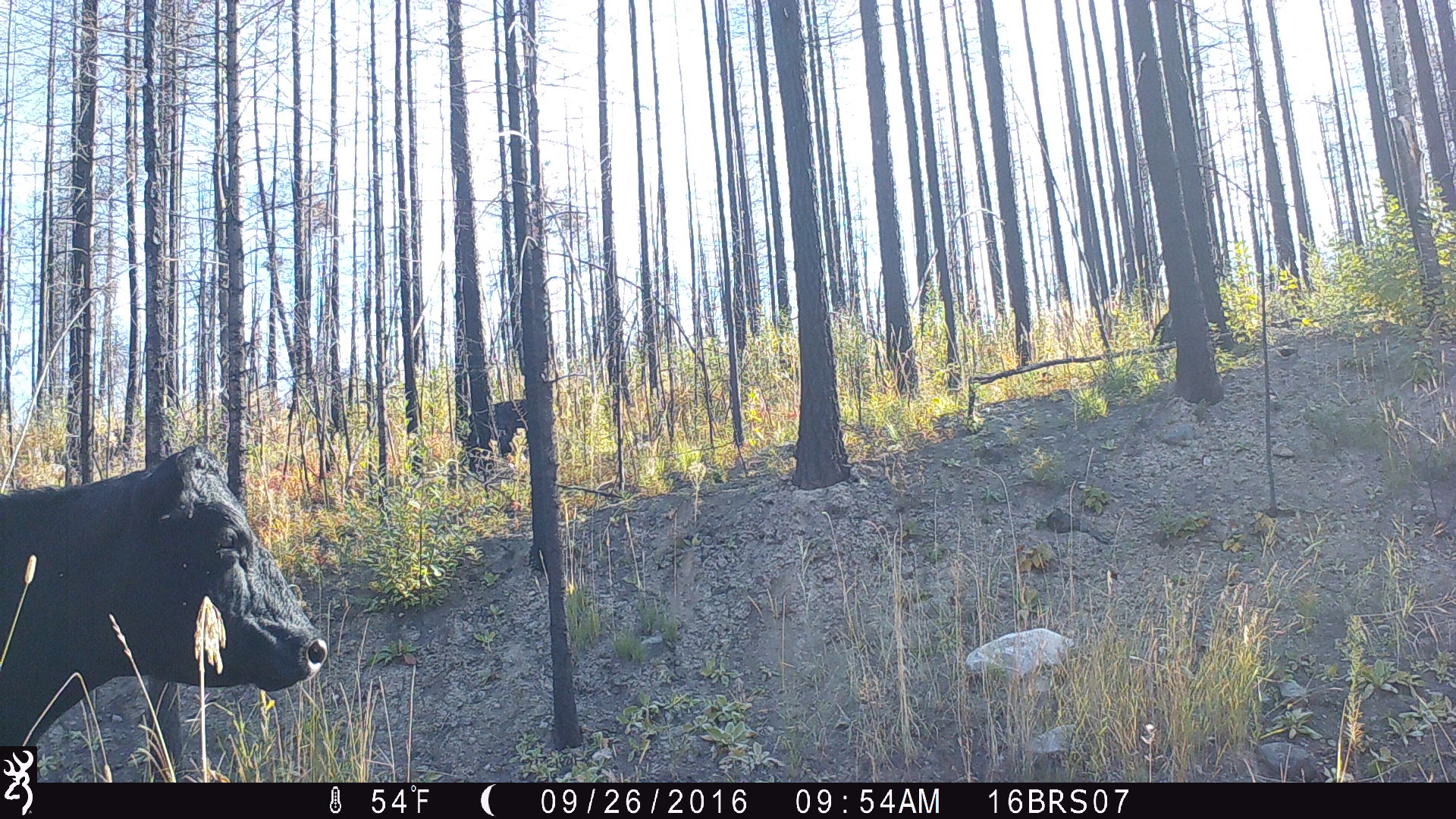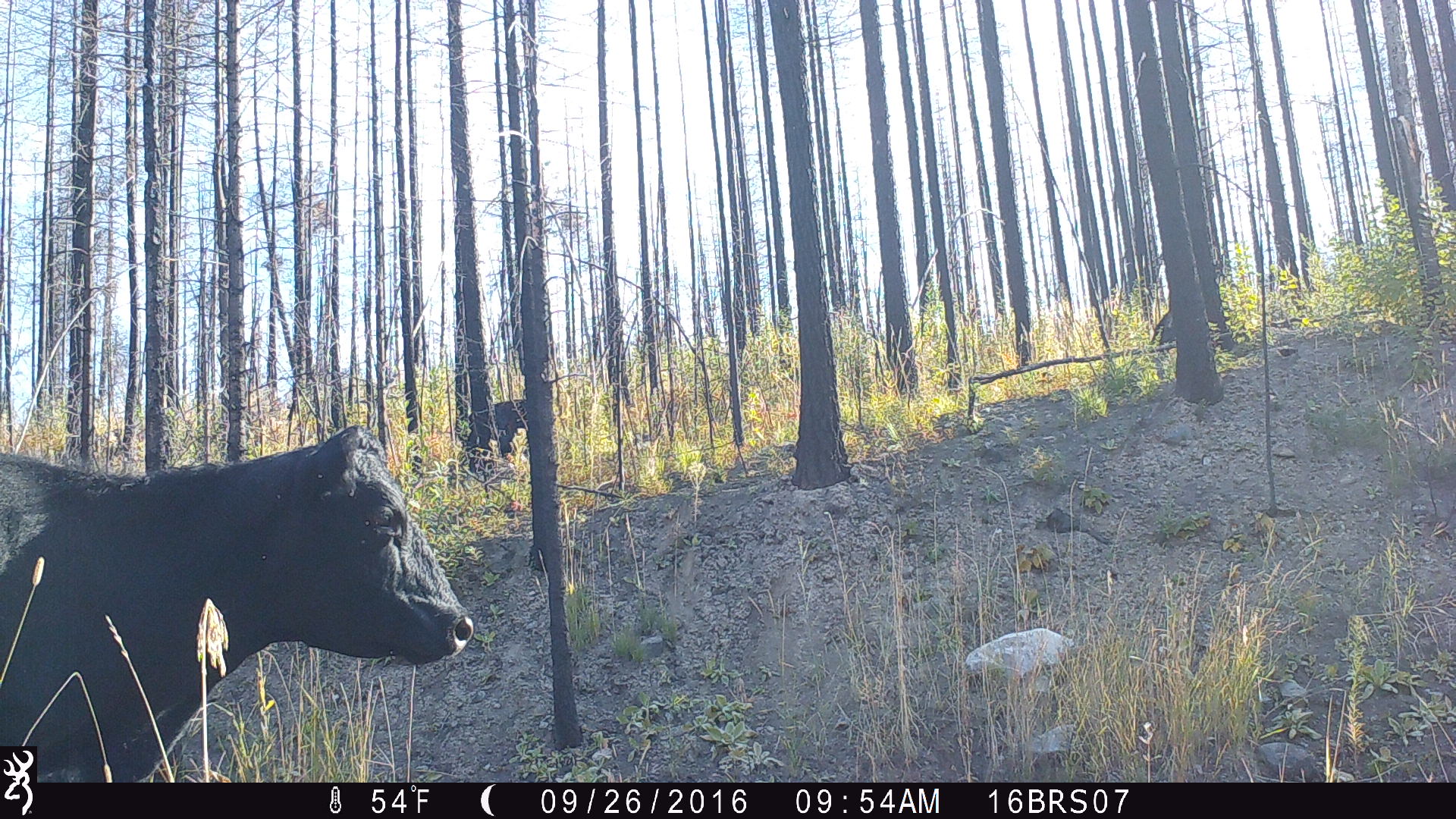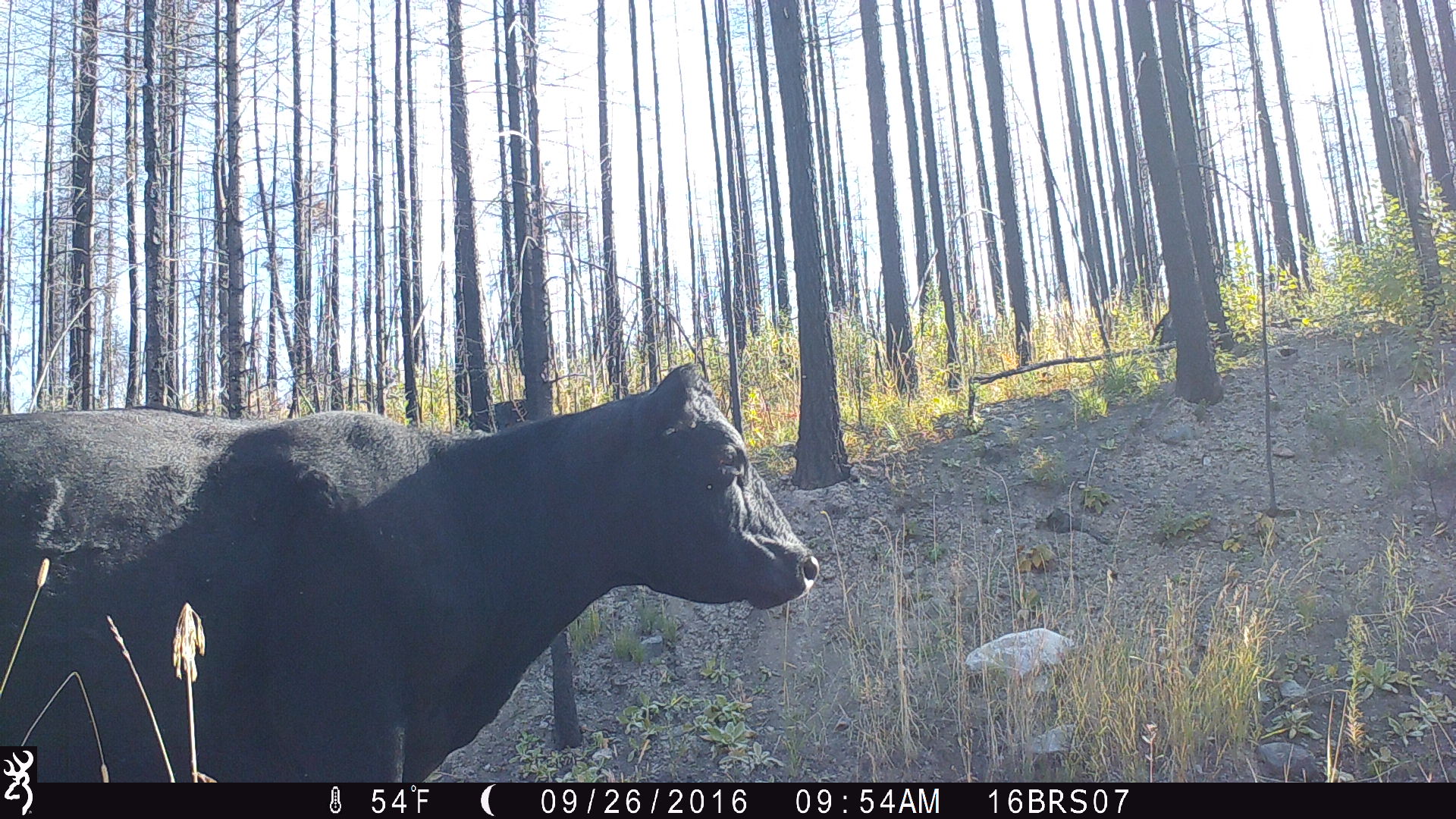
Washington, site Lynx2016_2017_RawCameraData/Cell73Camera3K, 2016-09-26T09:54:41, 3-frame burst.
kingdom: Animalia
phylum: Chordata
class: Mammalia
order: Artiodactyla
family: Bovidae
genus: Bos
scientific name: Bos taurus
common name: domestic cattle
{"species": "domestic cattle (Bos taurus)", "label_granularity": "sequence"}